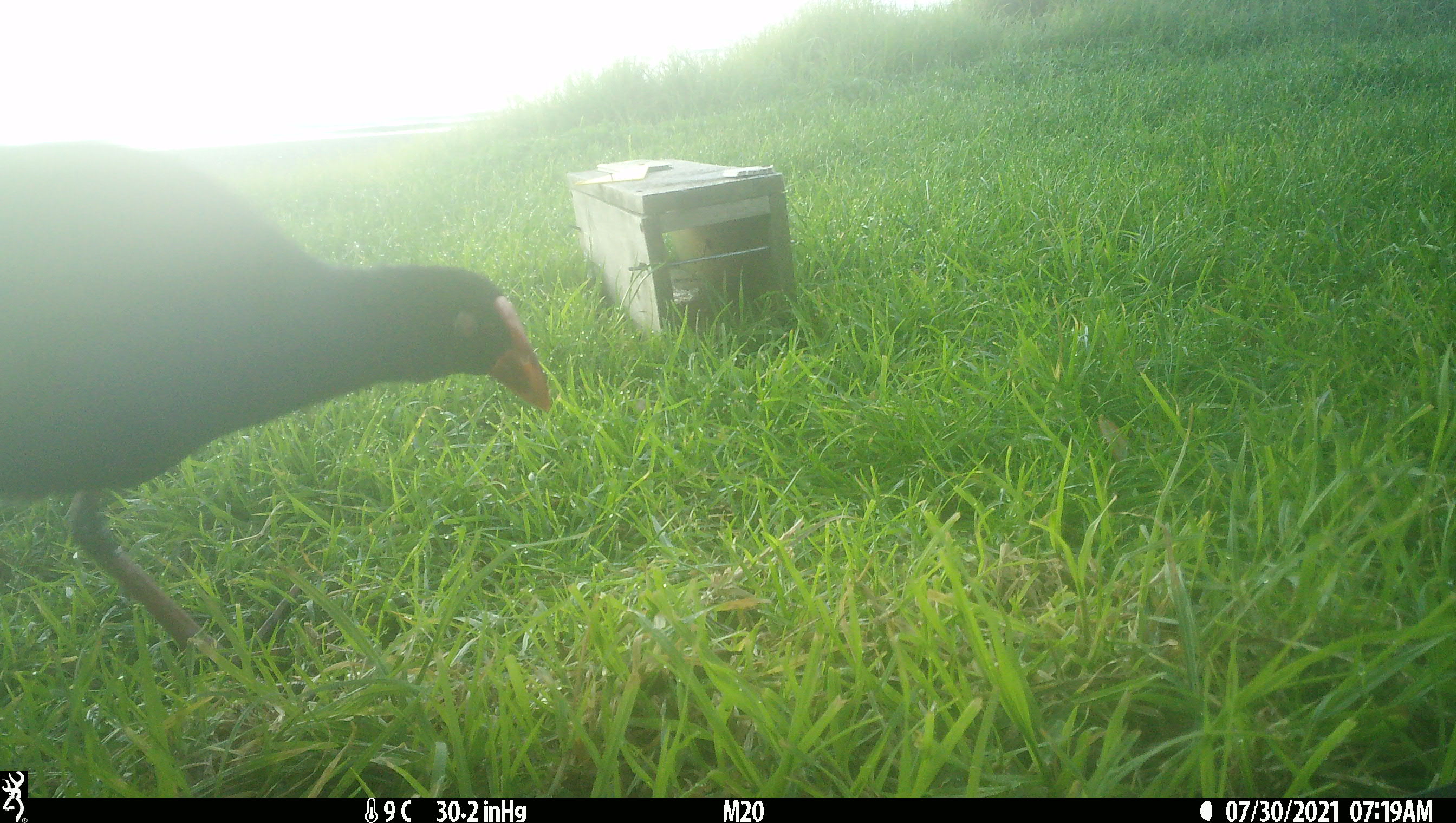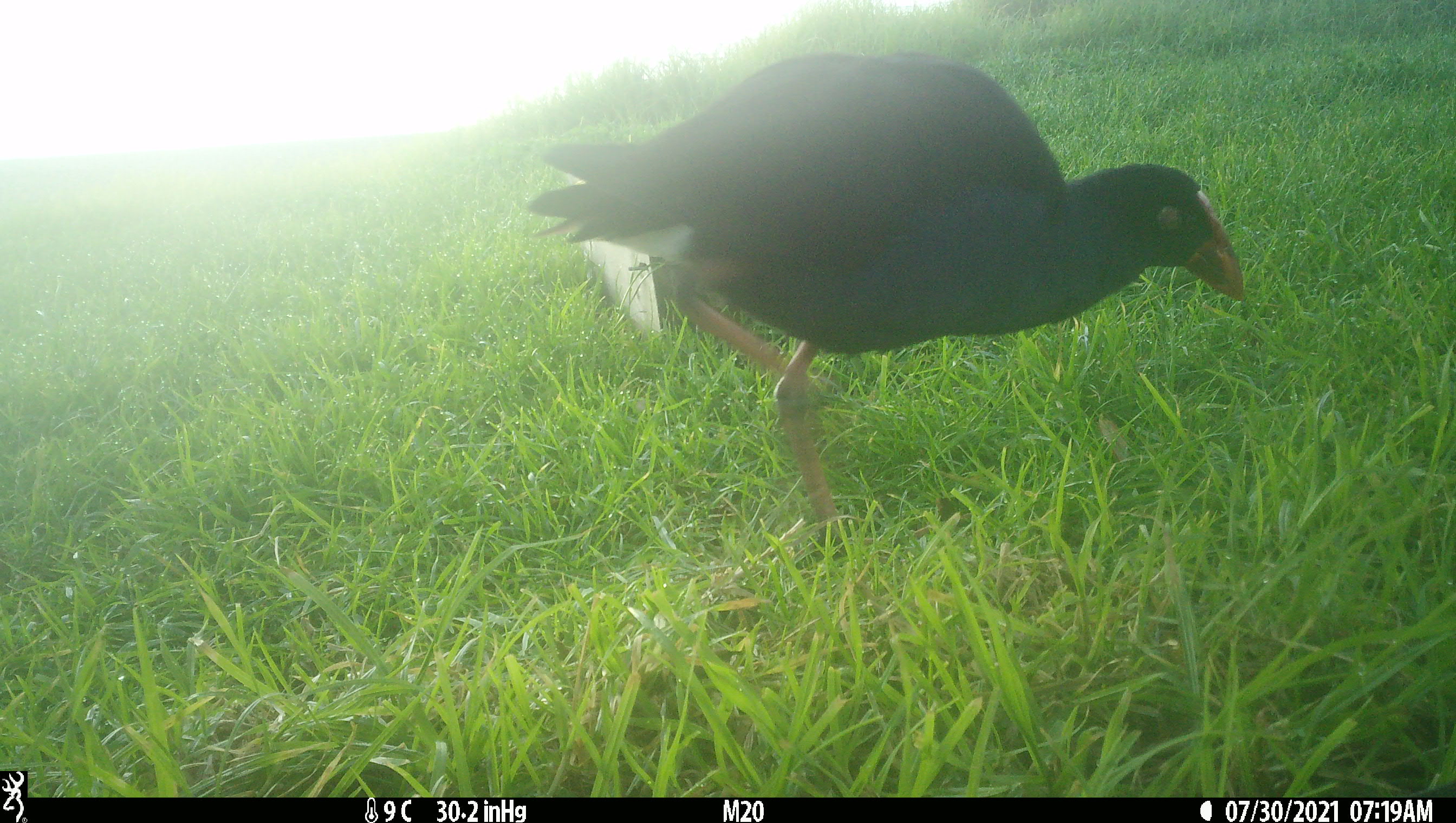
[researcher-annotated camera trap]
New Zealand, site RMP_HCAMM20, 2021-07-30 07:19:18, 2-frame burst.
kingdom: Animalia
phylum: Chordata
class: Aves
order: Gruiformes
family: Rallidae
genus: Porphyrio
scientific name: Porphyrio melanotus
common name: australasian swamphen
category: pukeko